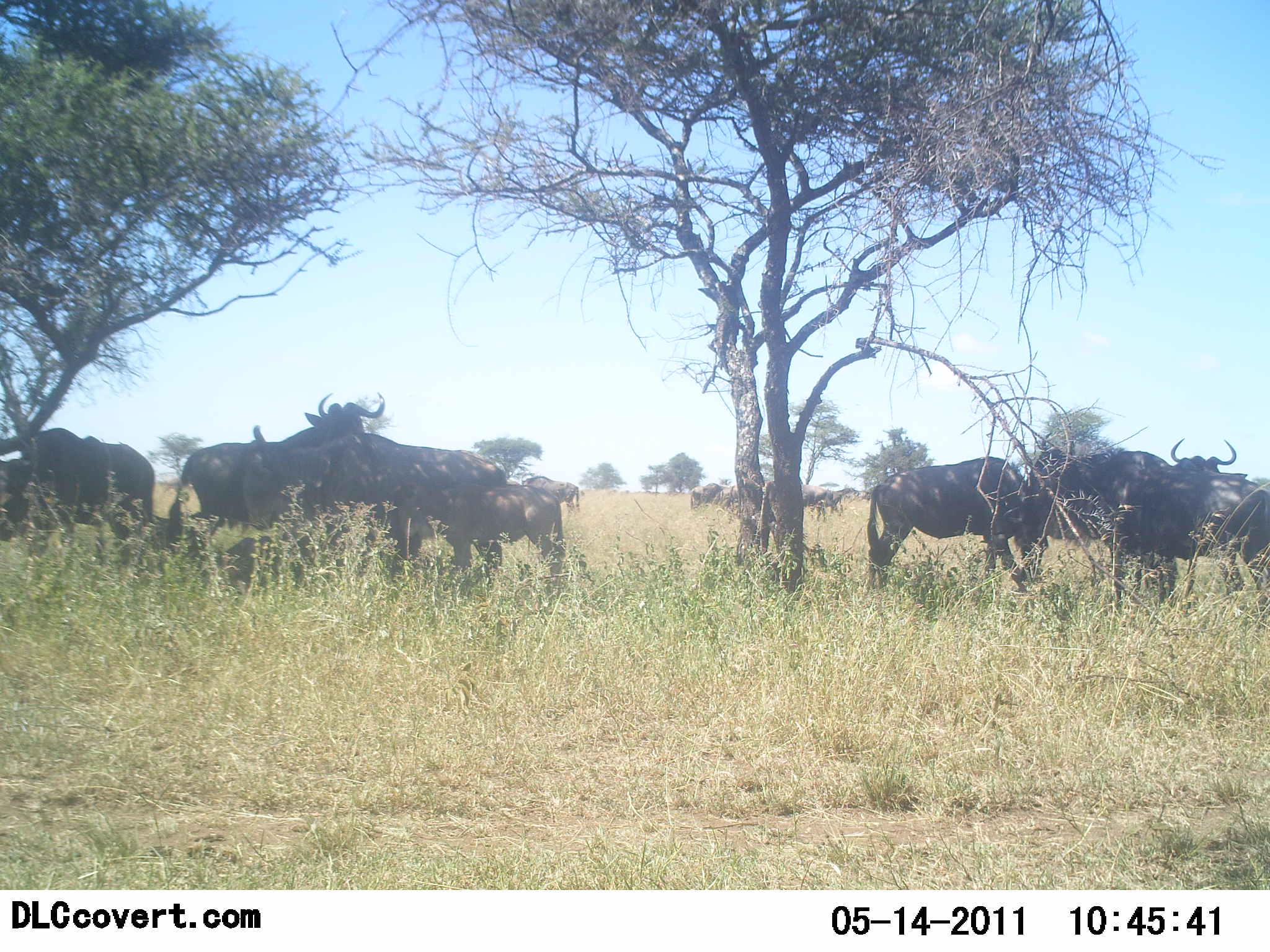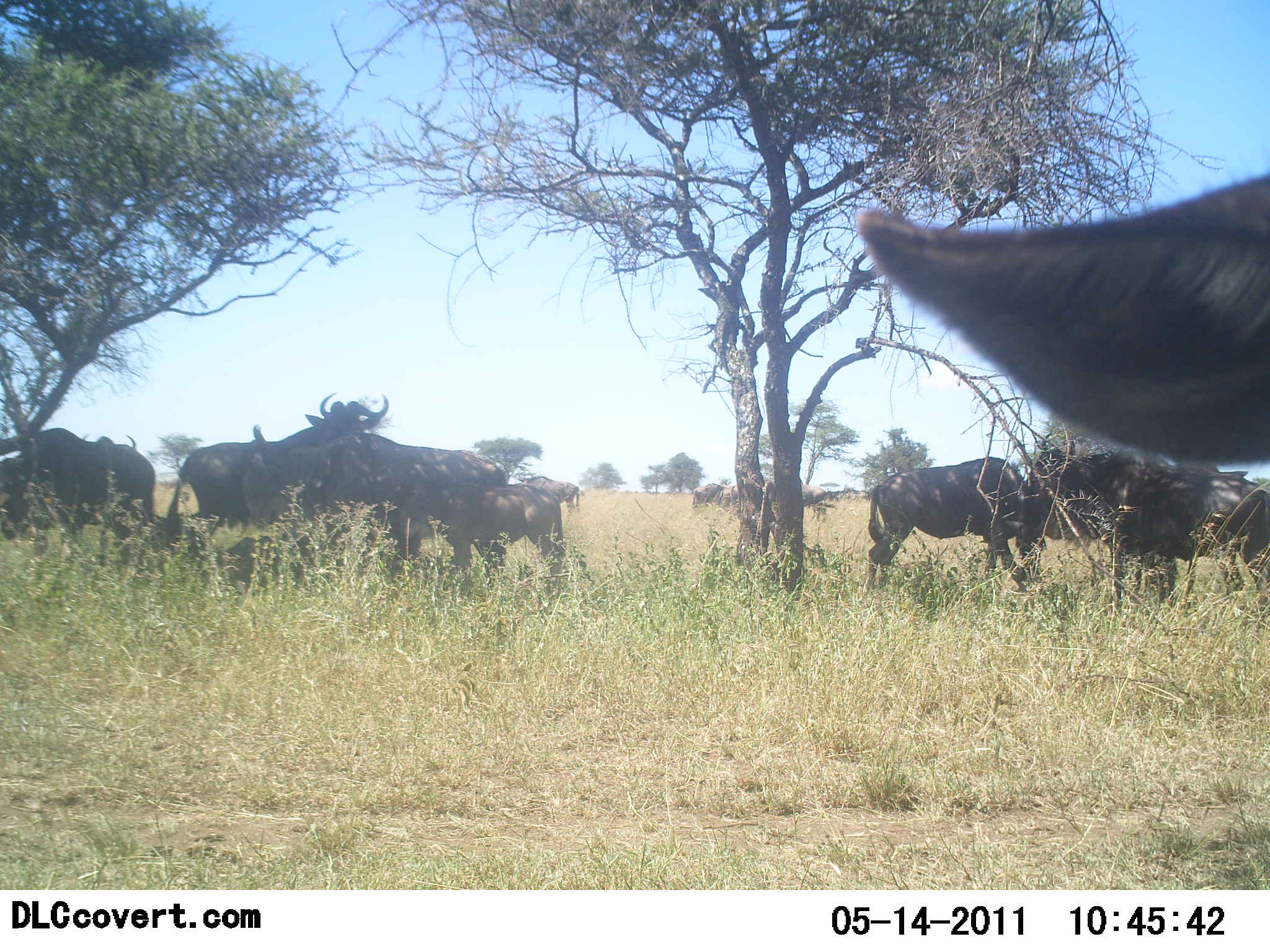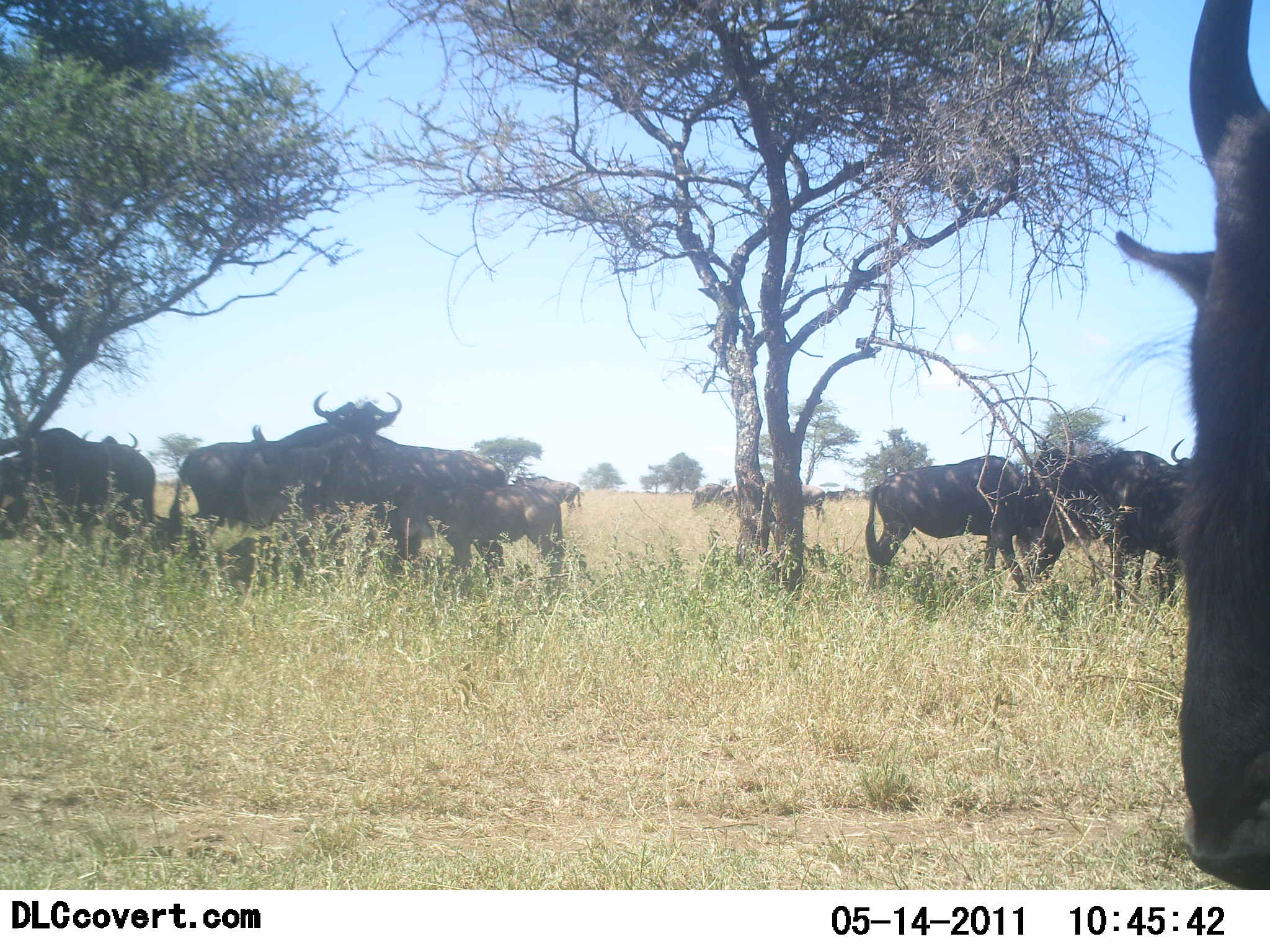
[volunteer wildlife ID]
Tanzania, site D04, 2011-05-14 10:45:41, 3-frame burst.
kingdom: Animalia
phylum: Chordata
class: Mammalia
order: Artiodactyla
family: Bovidae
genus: Connochaetes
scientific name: Connochaetes taurinus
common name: blue wildebeest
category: wildebeest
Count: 11-50.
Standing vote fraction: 70%.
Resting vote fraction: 30%.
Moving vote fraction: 10%.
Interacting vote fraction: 10%.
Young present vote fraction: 20%.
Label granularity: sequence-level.